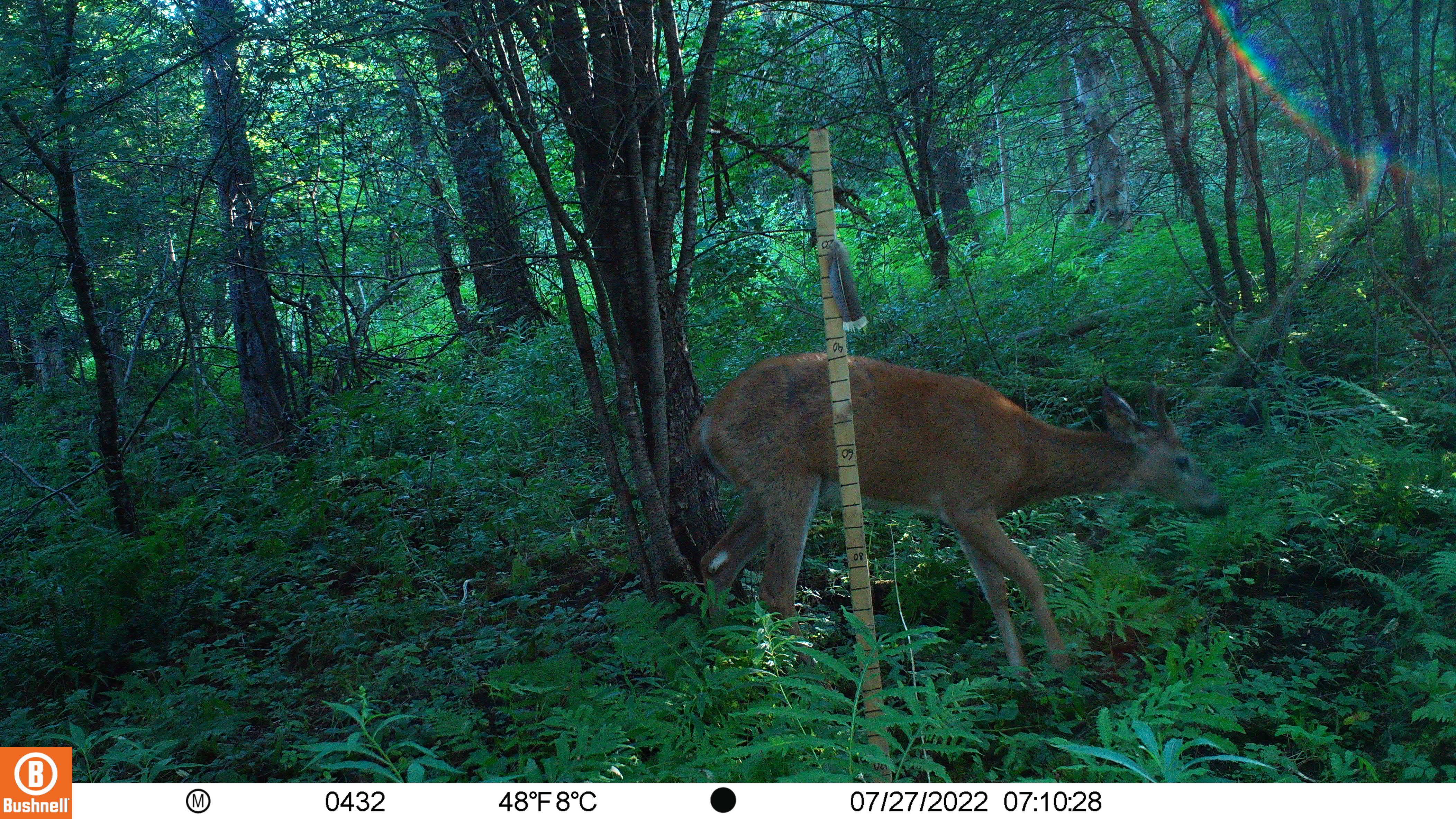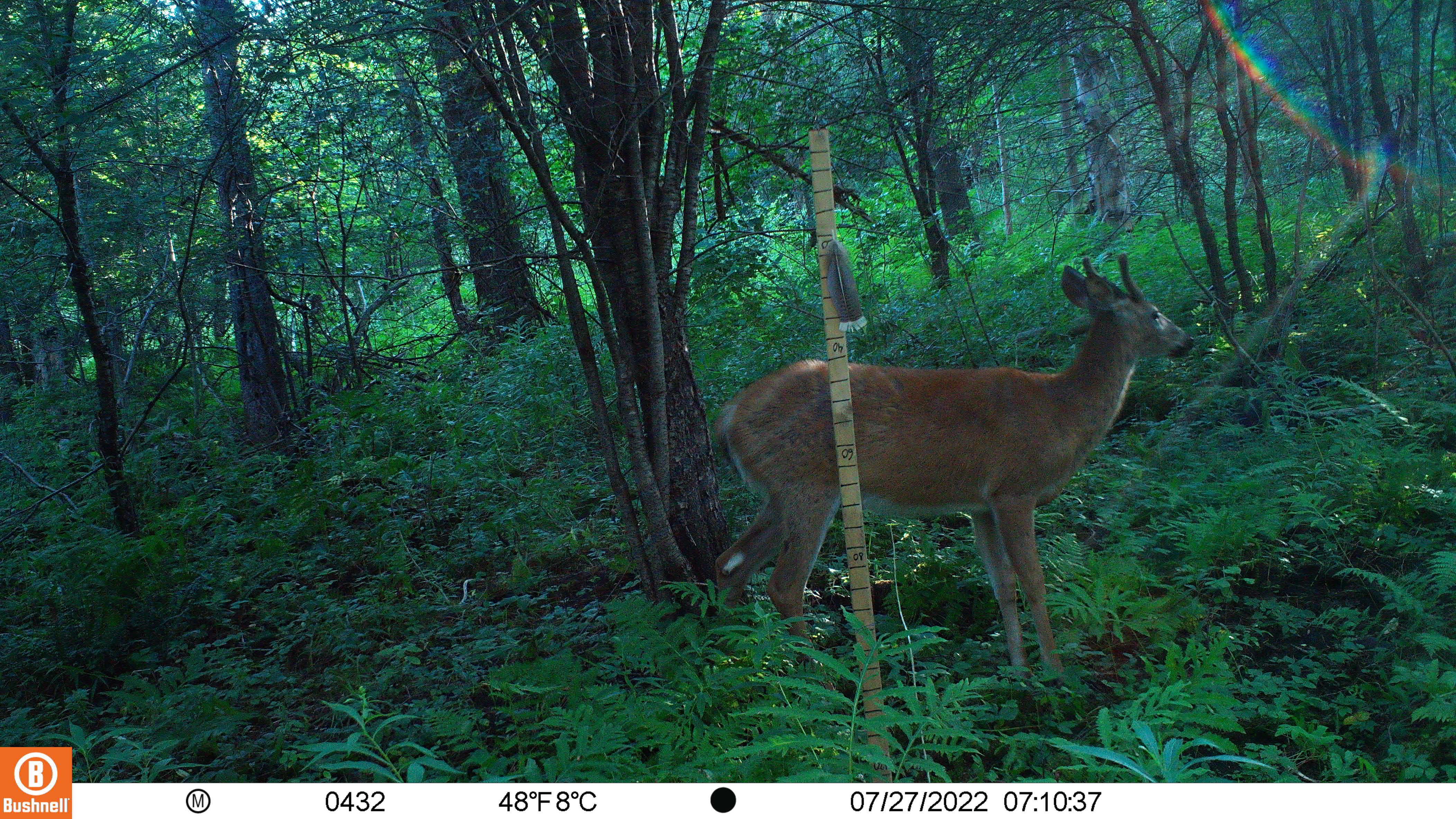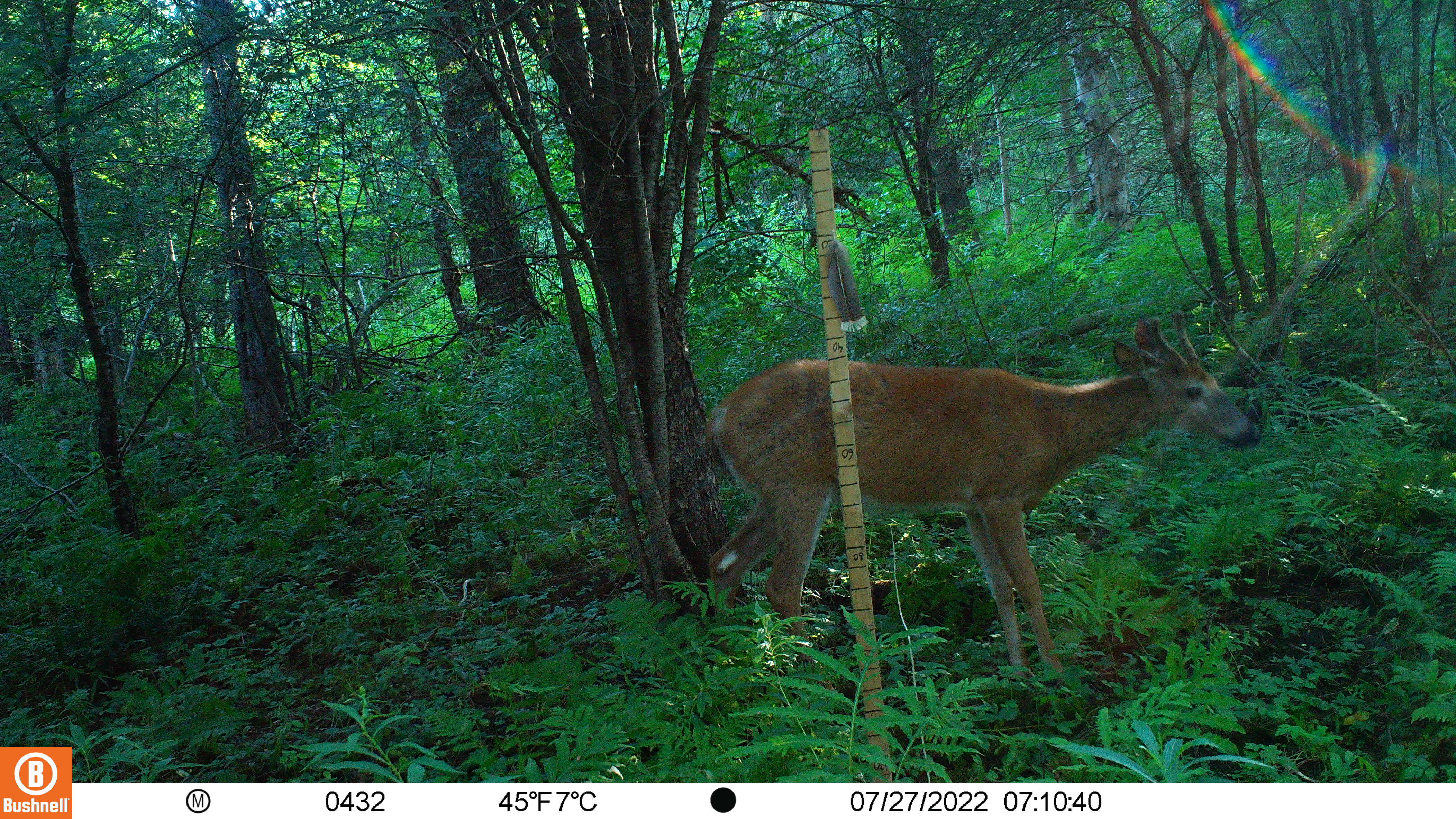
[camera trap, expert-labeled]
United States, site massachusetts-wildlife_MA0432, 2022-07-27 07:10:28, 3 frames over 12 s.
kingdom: Animalia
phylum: Chordata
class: Mammalia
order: Artiodactyla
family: Cervidae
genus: Odocoileus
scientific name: Odocoileus virginianus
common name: white-tailed deer